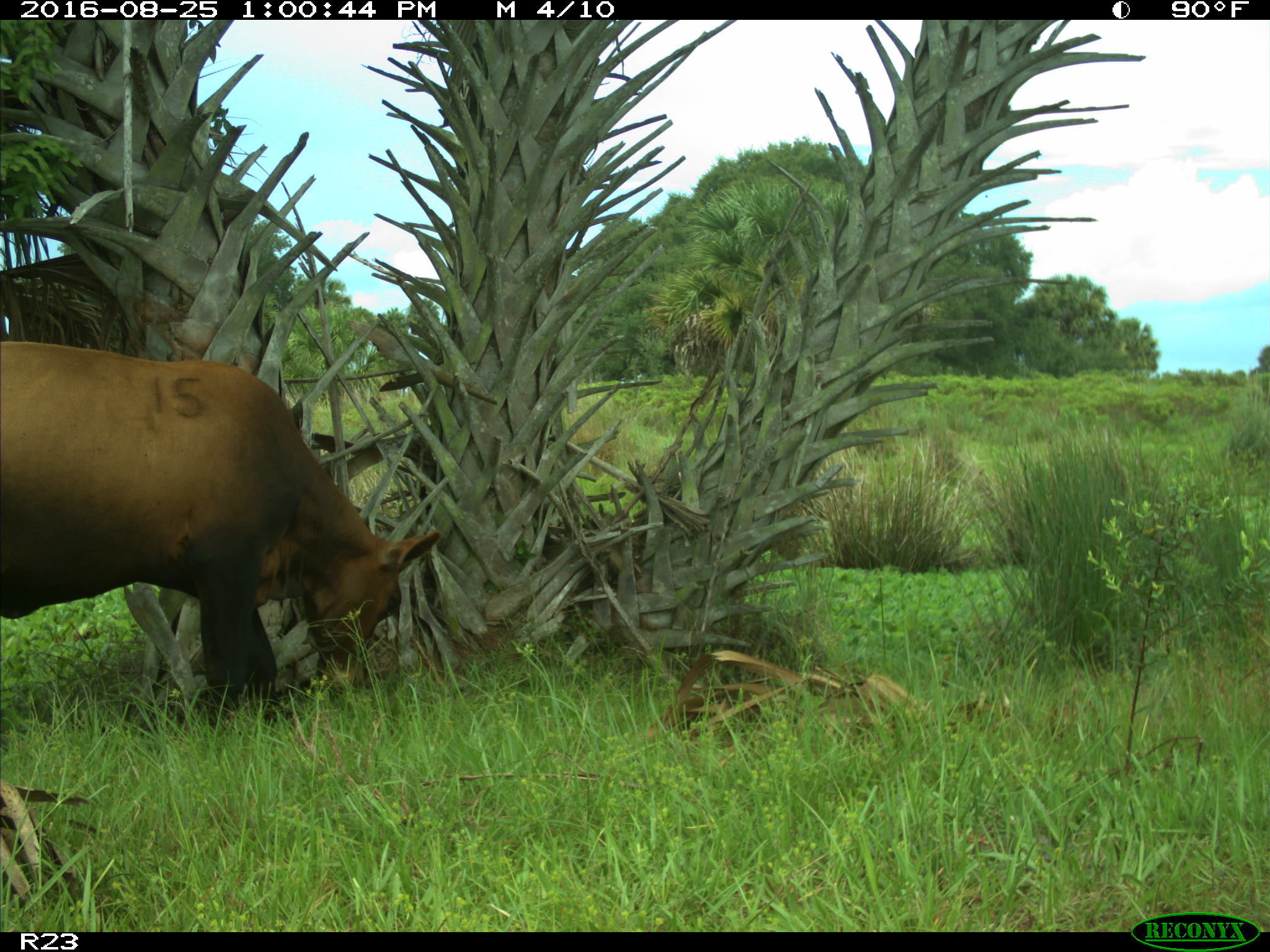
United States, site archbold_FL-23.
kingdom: Animalia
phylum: Chordata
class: Mammalia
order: Artiodactyla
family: Bovidae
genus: Bos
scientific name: Bos taurus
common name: domestic cow